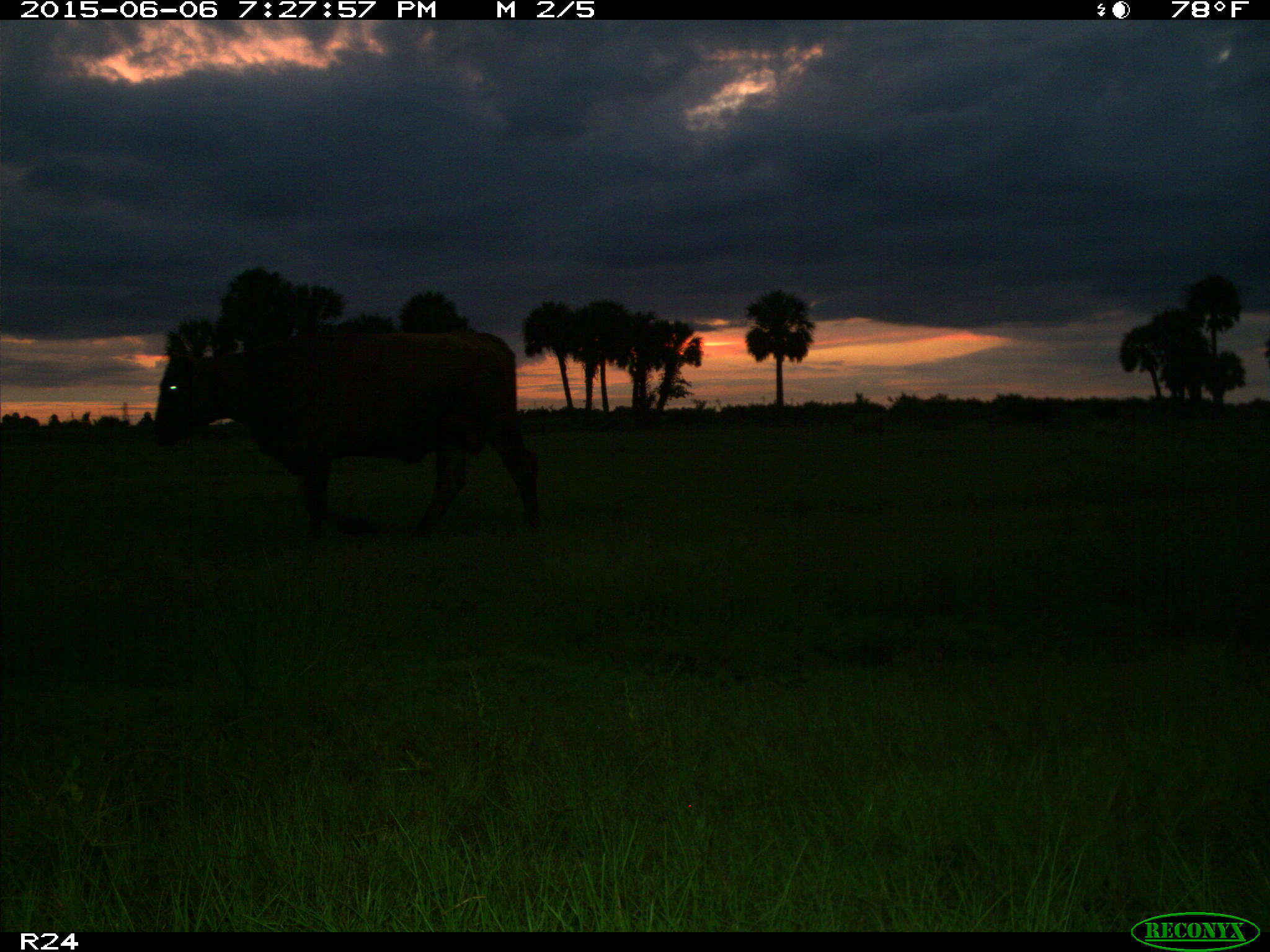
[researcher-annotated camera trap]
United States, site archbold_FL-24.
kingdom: Animalia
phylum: Chordata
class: Mammalia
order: Artiodactyla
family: Bovidae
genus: Bos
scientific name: Bos taurus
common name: domestic cow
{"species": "Bos taurus (domestic cow)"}